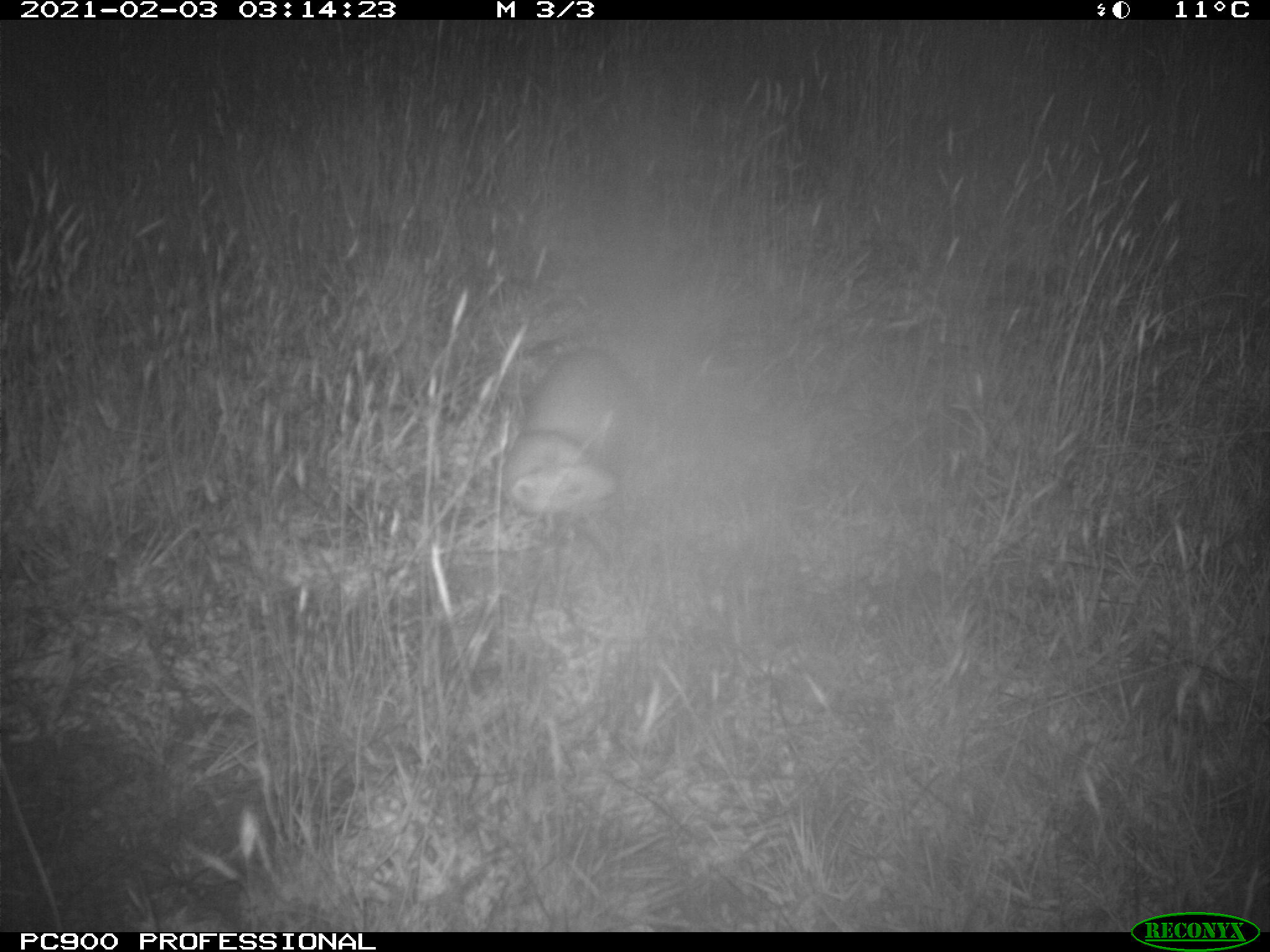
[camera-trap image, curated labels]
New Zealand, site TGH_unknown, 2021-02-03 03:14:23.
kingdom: Animalia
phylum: Chordata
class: Mammalia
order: Carnivora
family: Mustelidae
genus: Mustela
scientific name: Mustela furo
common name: ferret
Ferret (Mustela furo).